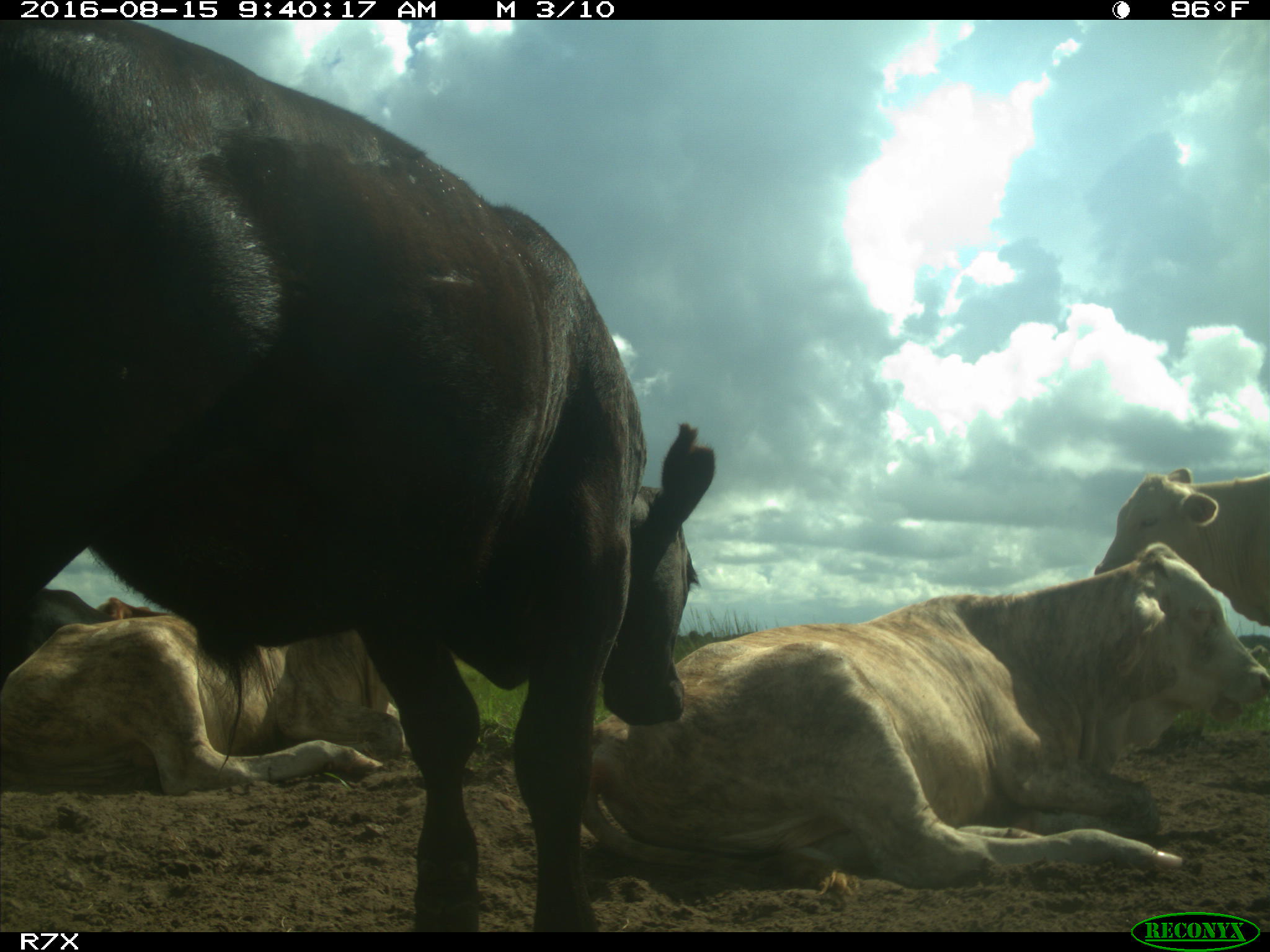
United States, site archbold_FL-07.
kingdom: Animalia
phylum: Chordata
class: Mammalia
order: Artiodactyla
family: Bovidae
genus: Bos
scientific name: Bos taurus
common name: domestic cow